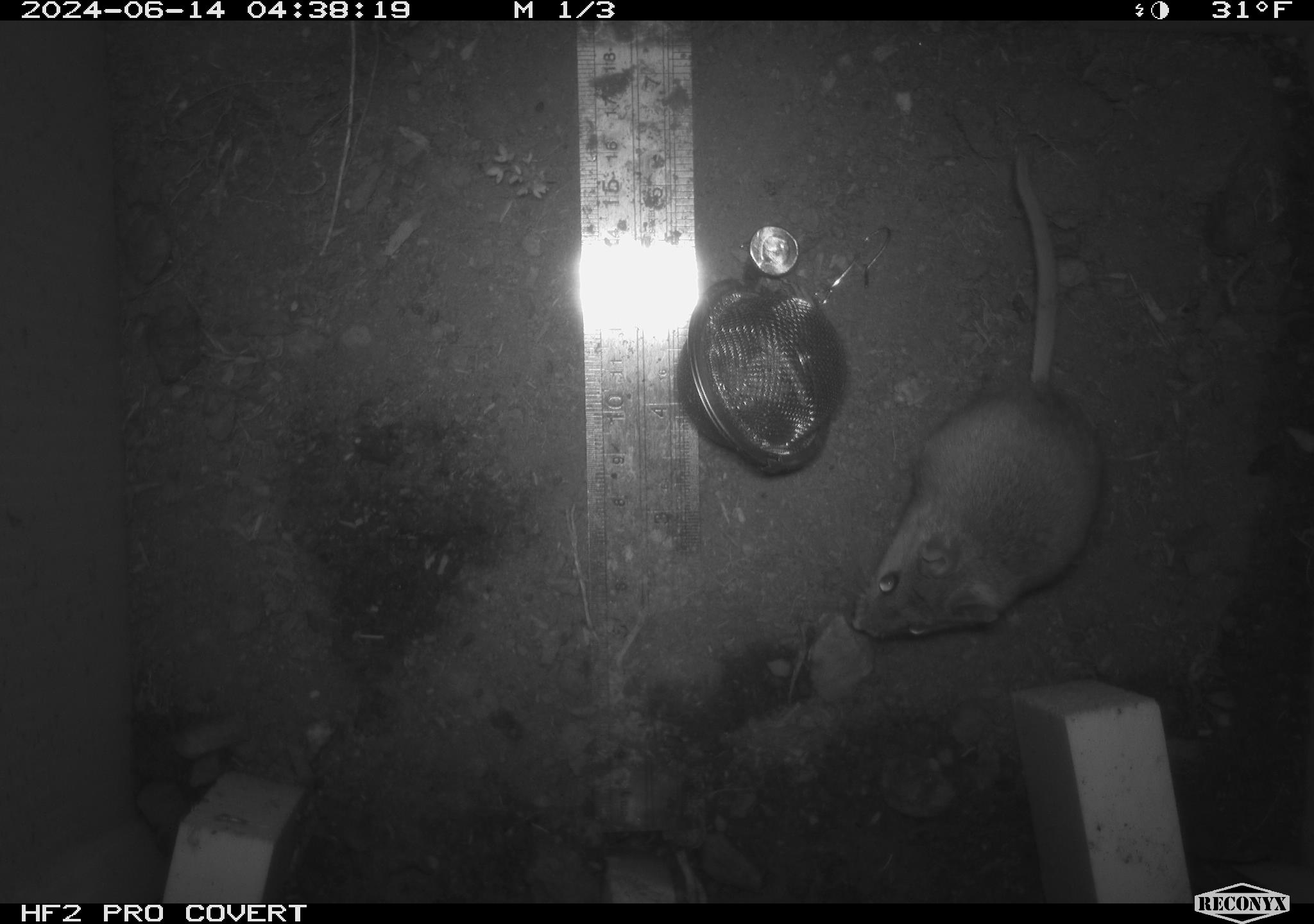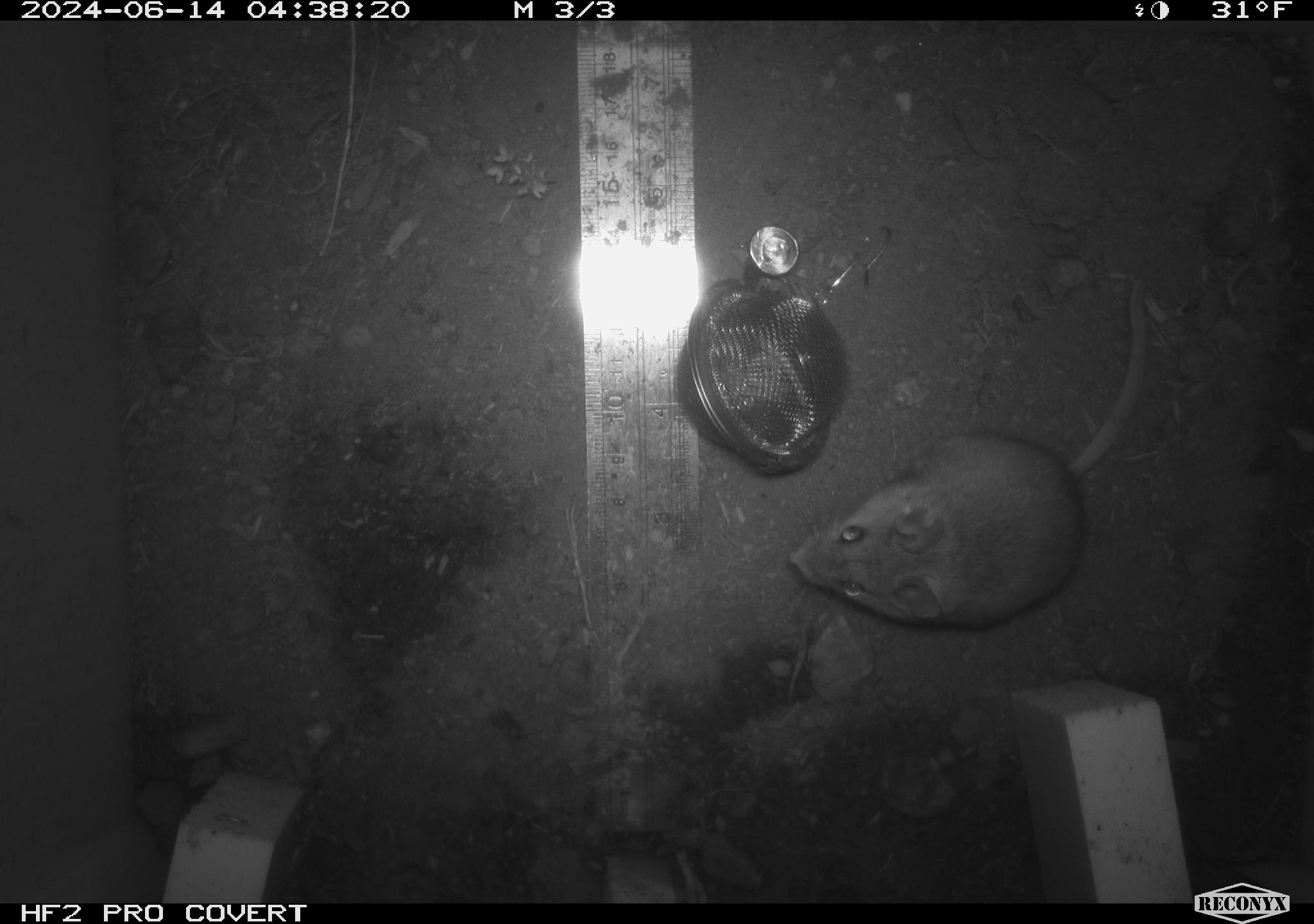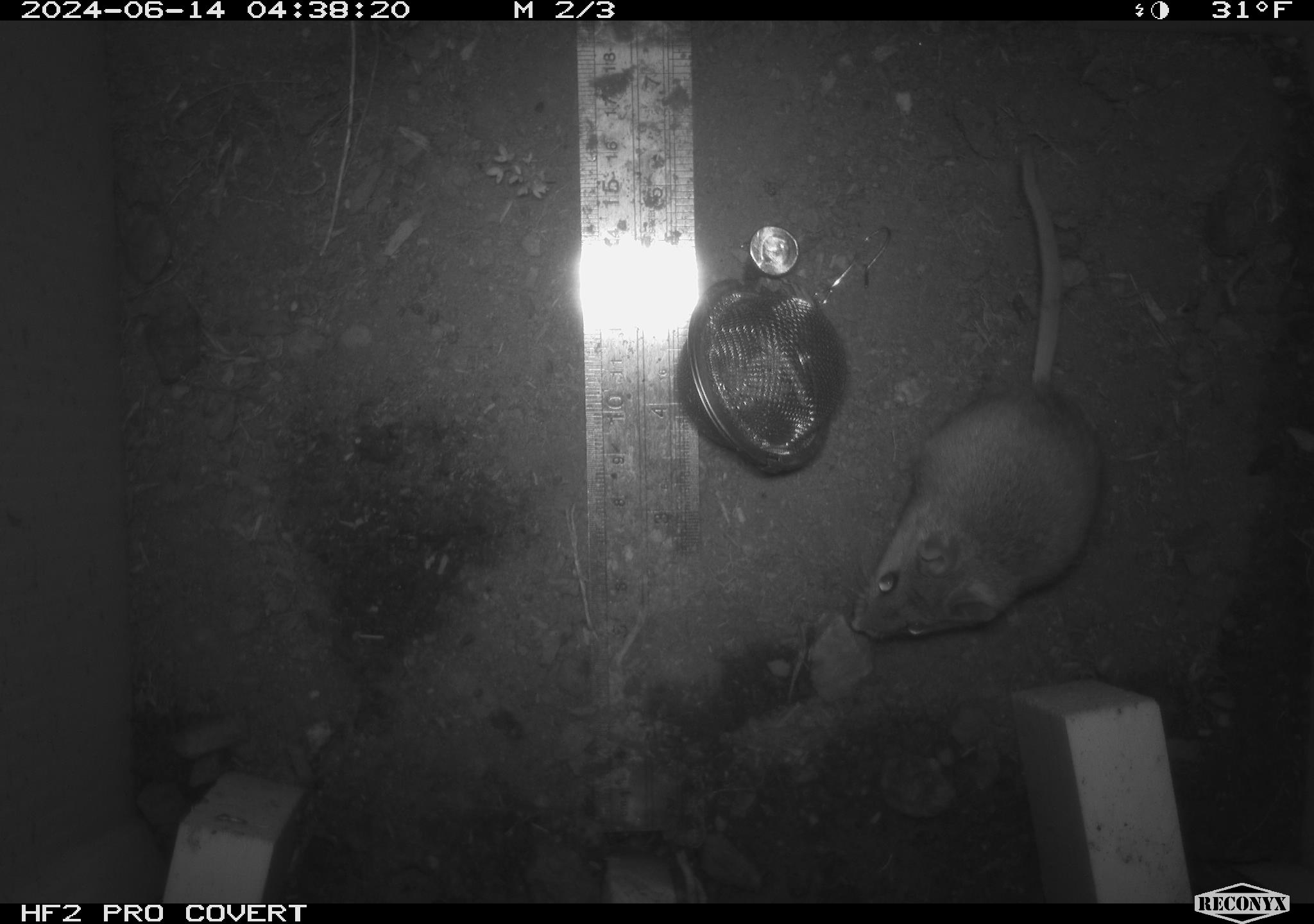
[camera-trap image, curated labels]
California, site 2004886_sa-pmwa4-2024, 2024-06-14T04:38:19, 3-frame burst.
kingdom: Animalia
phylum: Chordata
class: Mammalia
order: Rodentia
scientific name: Rodentia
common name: mouse species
Mouse species (Rodentia).